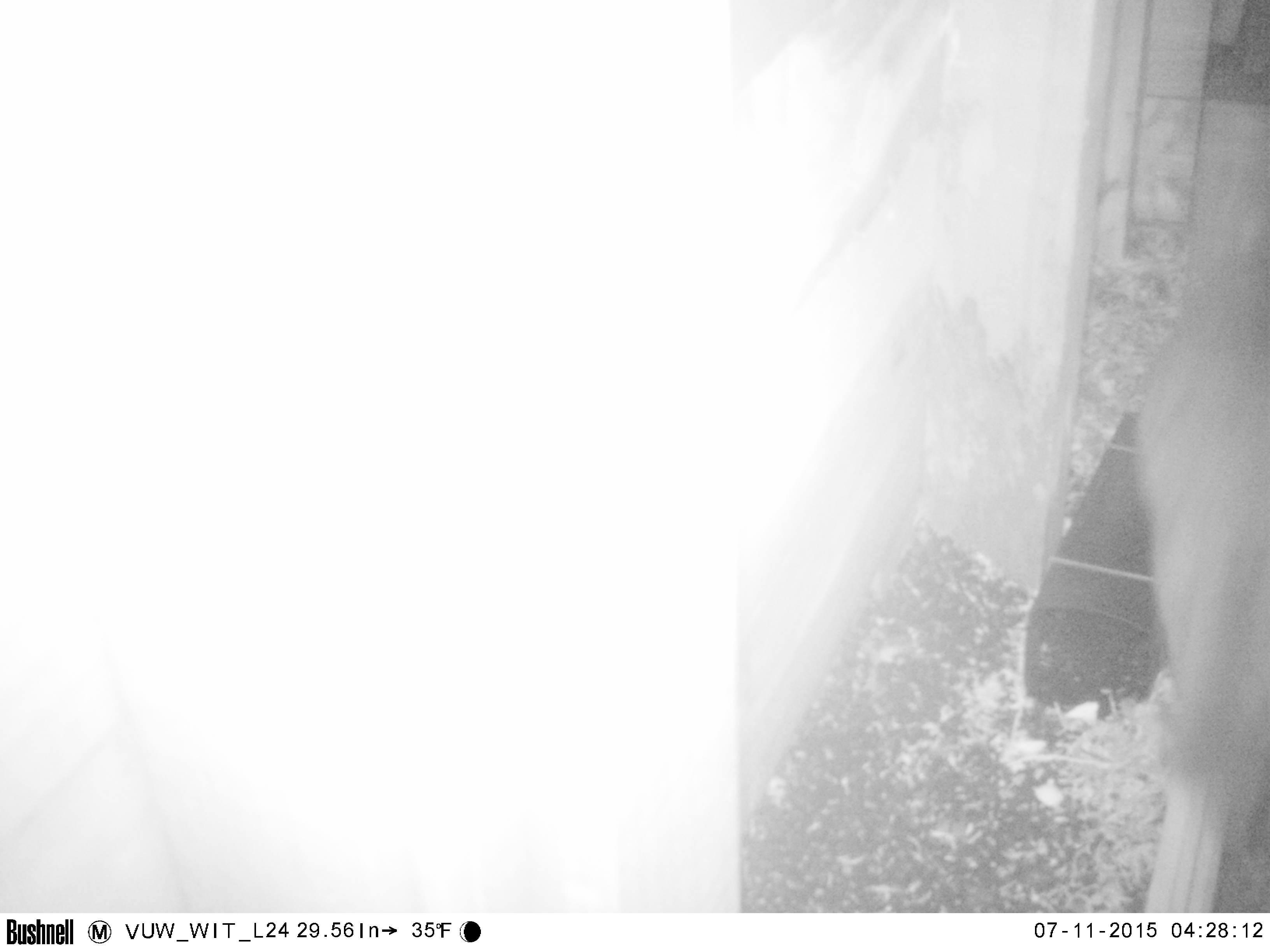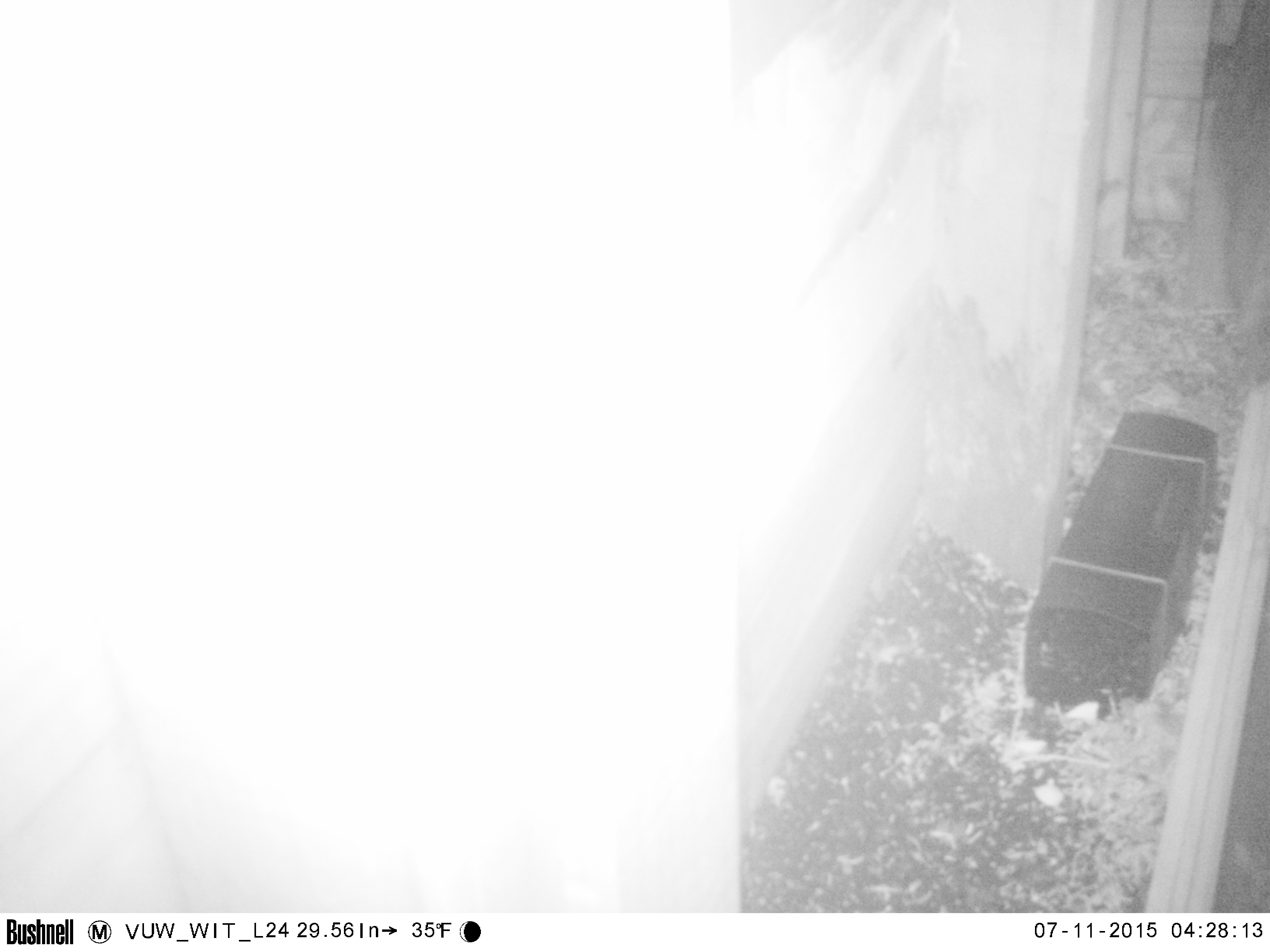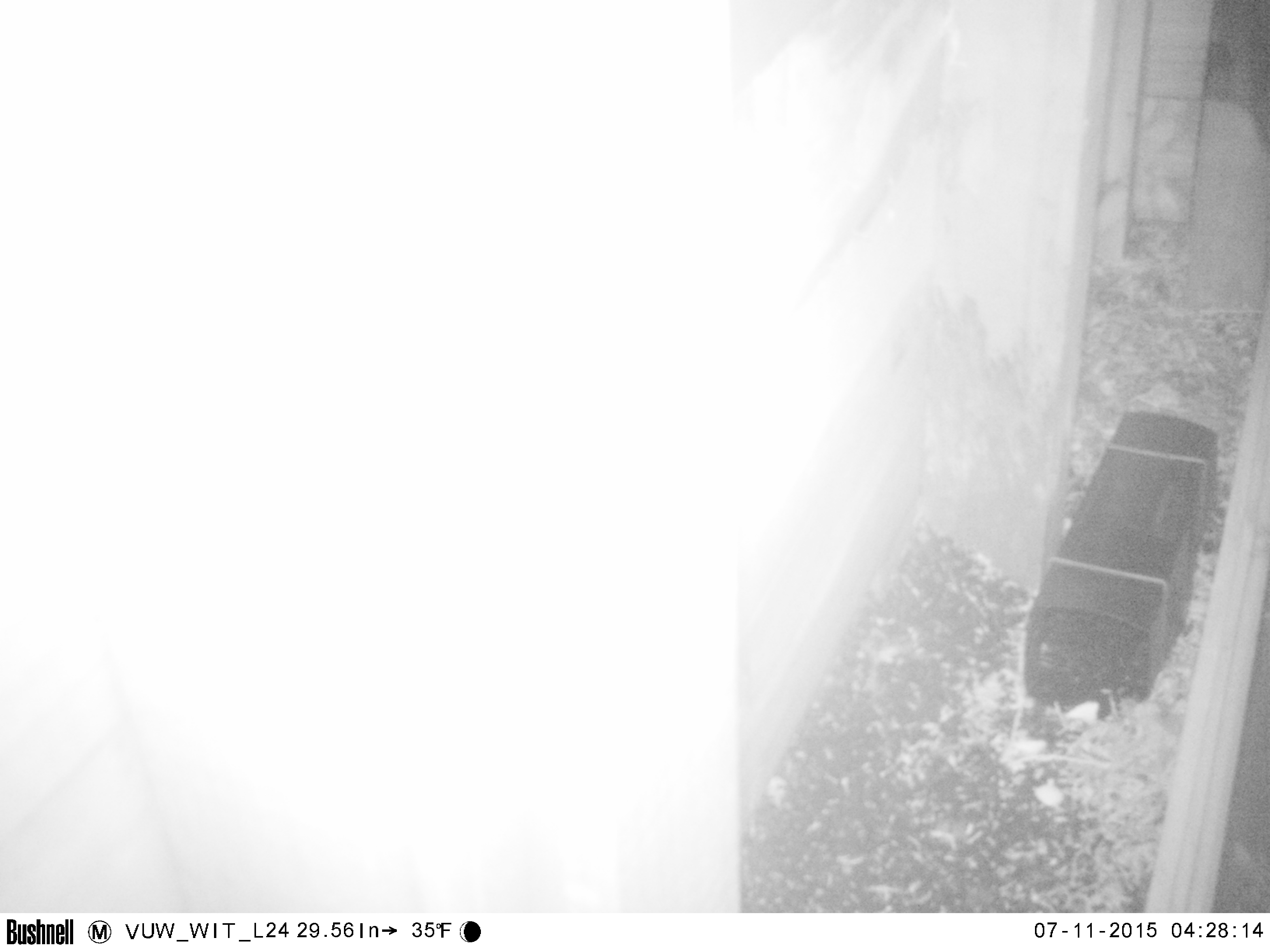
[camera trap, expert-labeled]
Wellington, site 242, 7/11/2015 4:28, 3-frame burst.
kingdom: Animalia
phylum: Chordata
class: Mammalia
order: Carnivora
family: Felidae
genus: Felis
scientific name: Felis catus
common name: cat